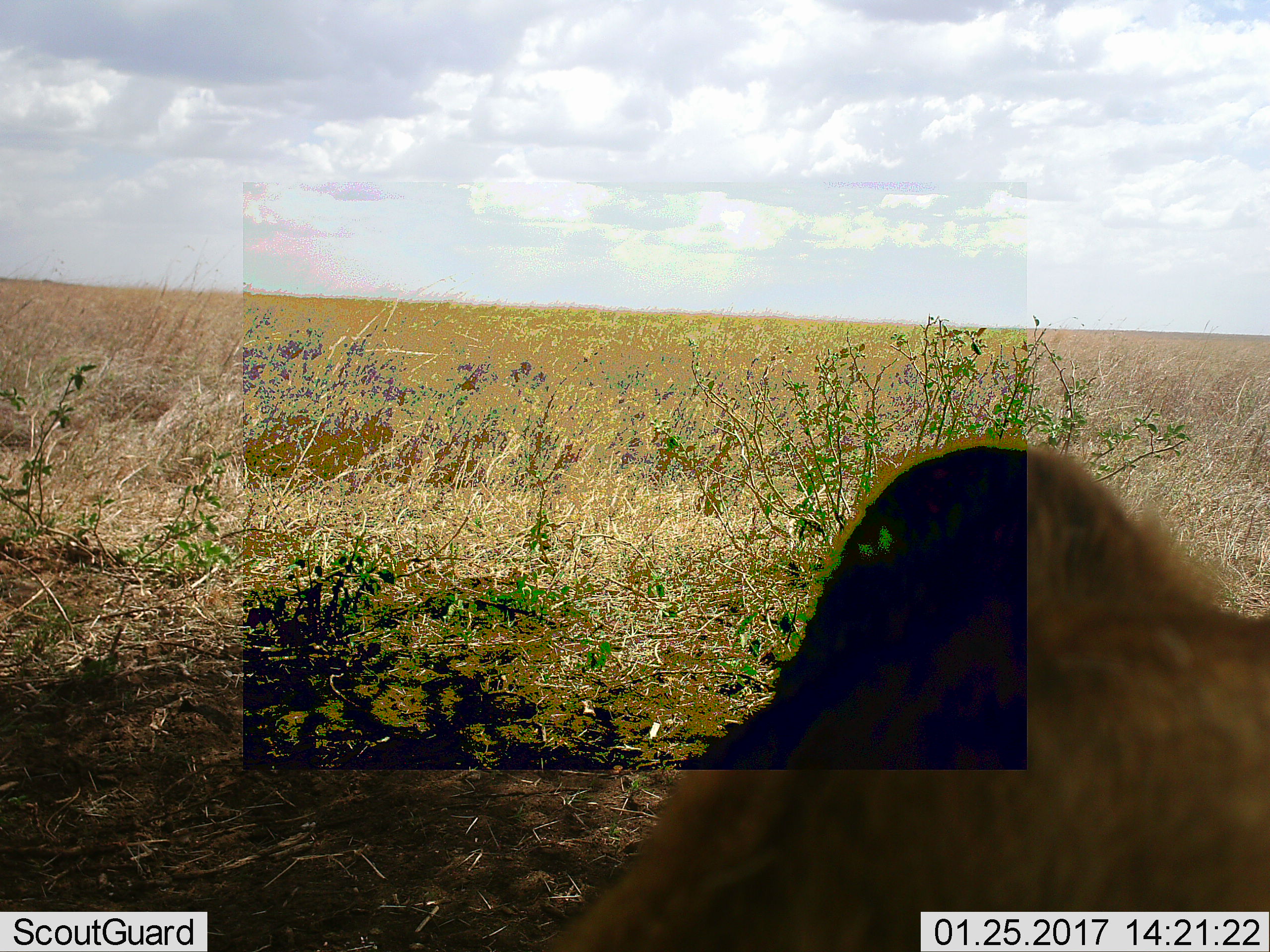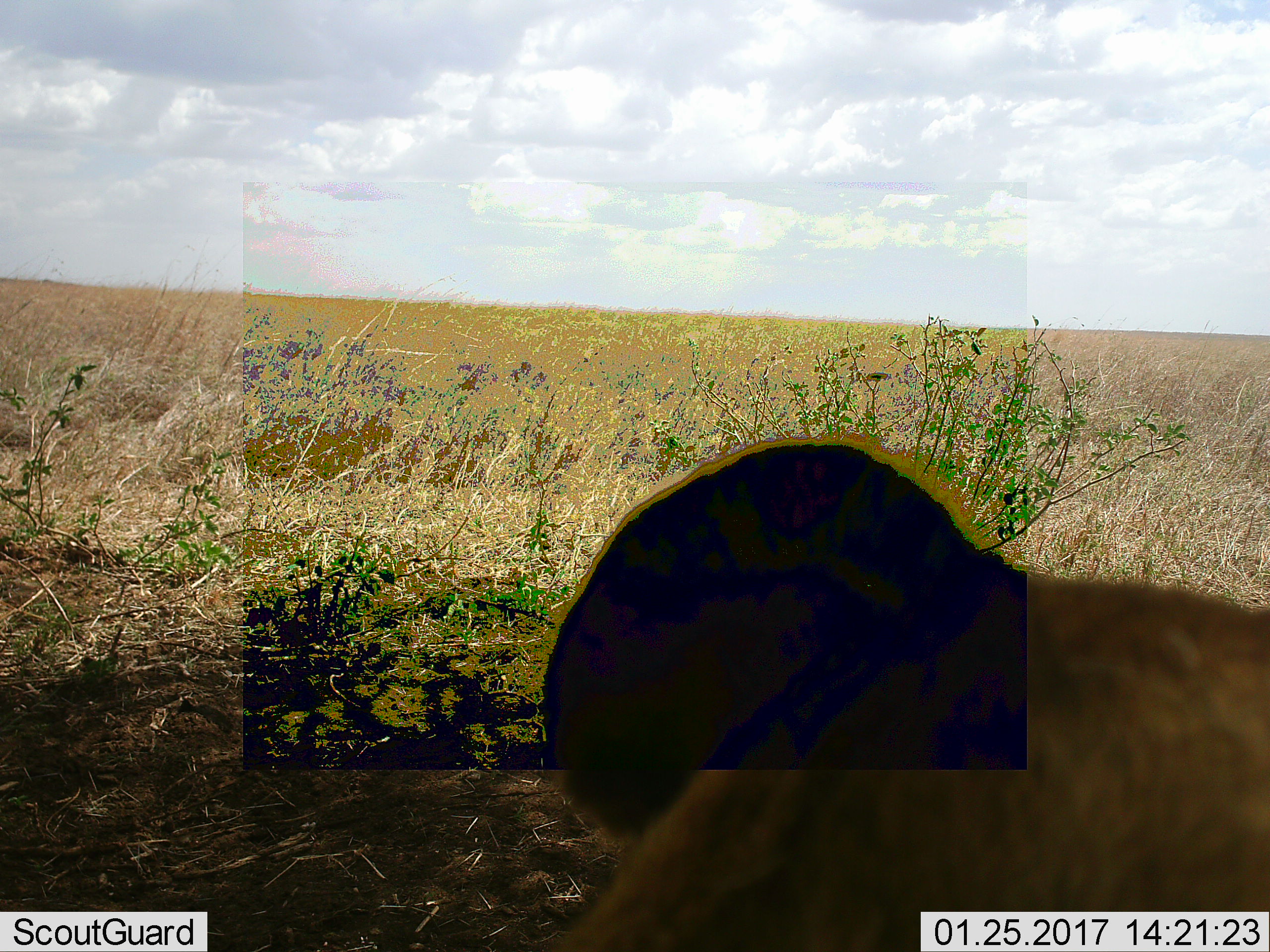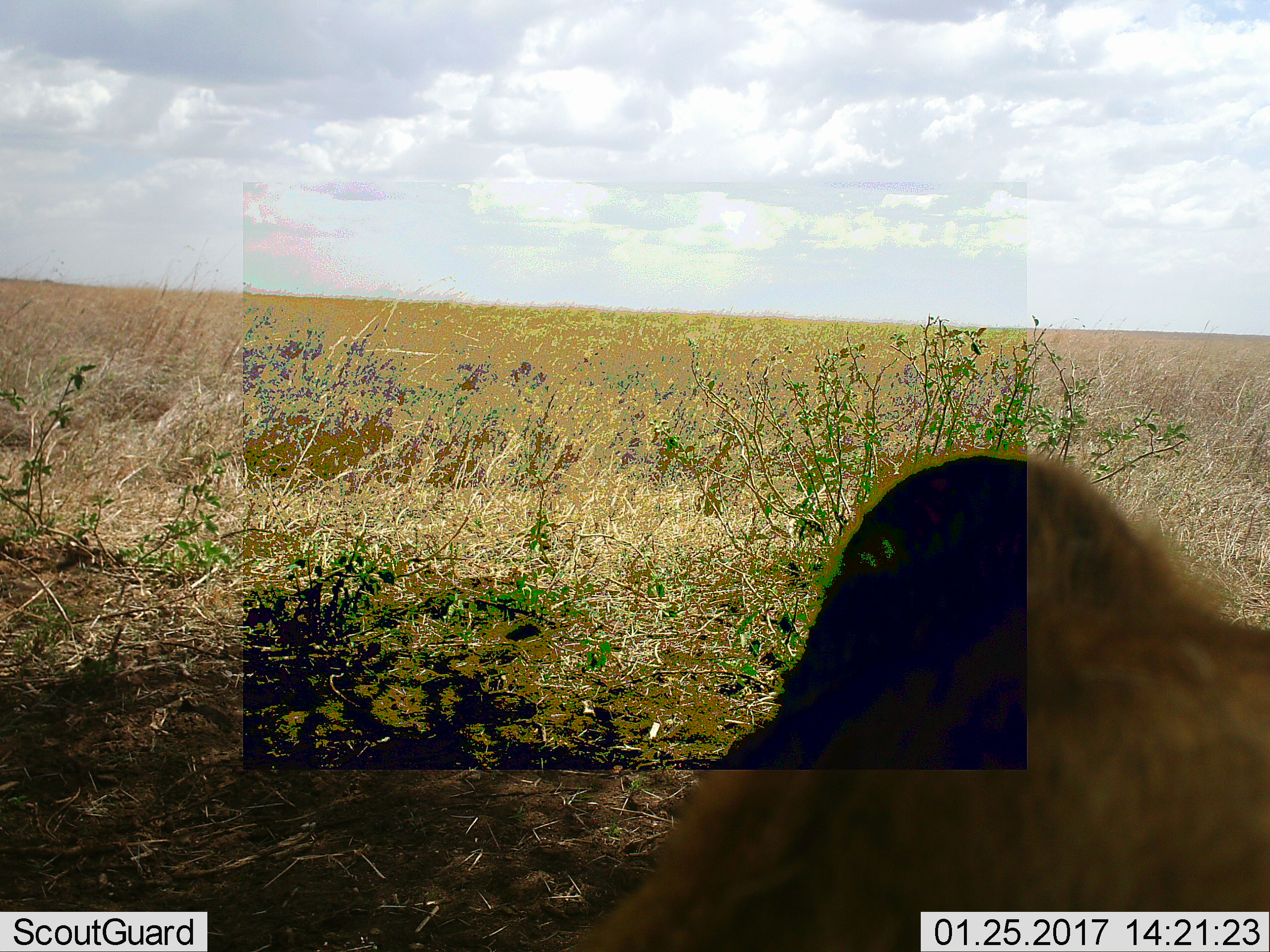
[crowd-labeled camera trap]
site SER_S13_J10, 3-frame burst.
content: unidentified animal